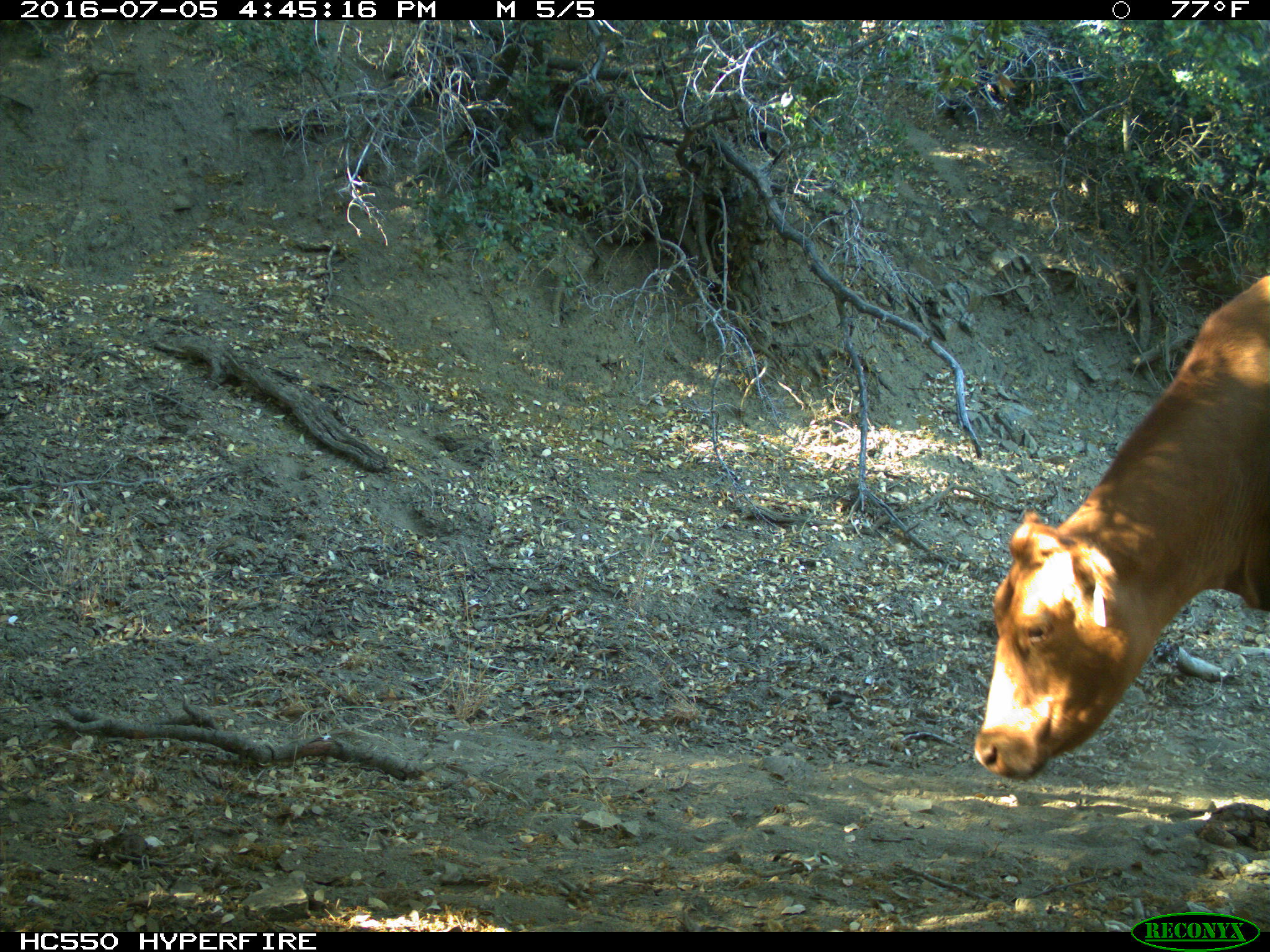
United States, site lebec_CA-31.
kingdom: Animalia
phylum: Chordata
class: Mammalia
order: Artiodactyla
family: Bovidae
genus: Bos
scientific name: Bos taurus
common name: domestic cow